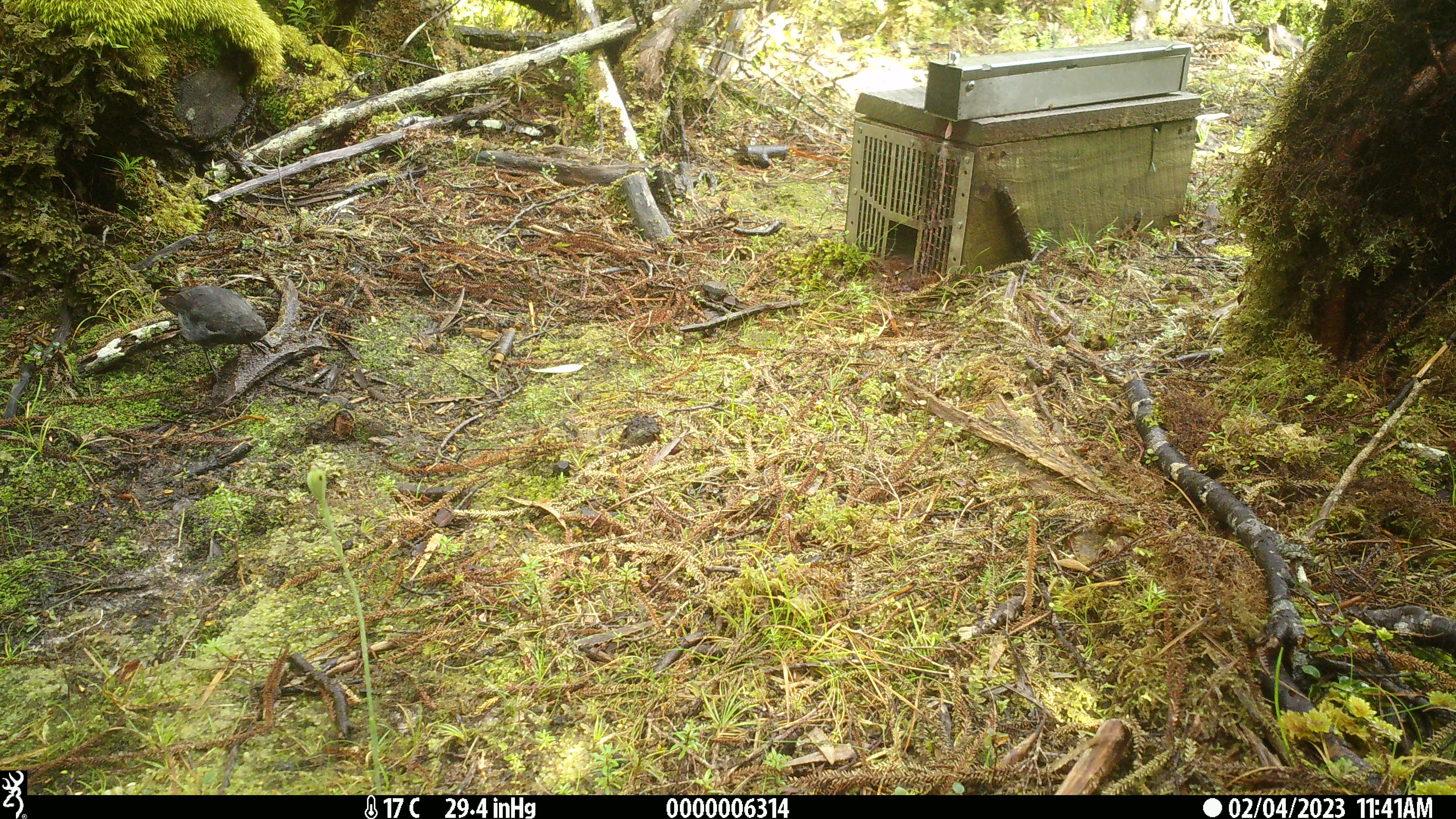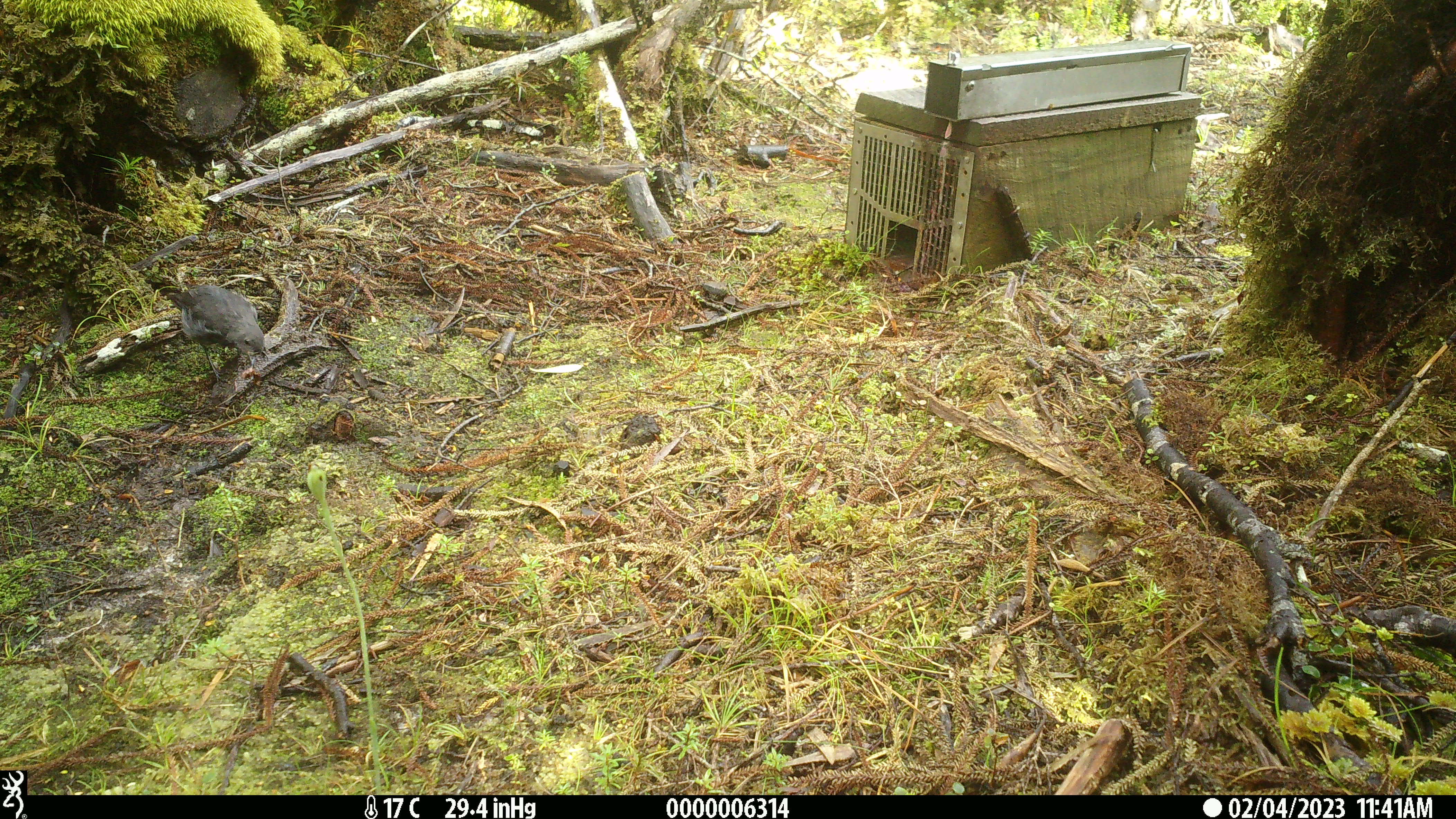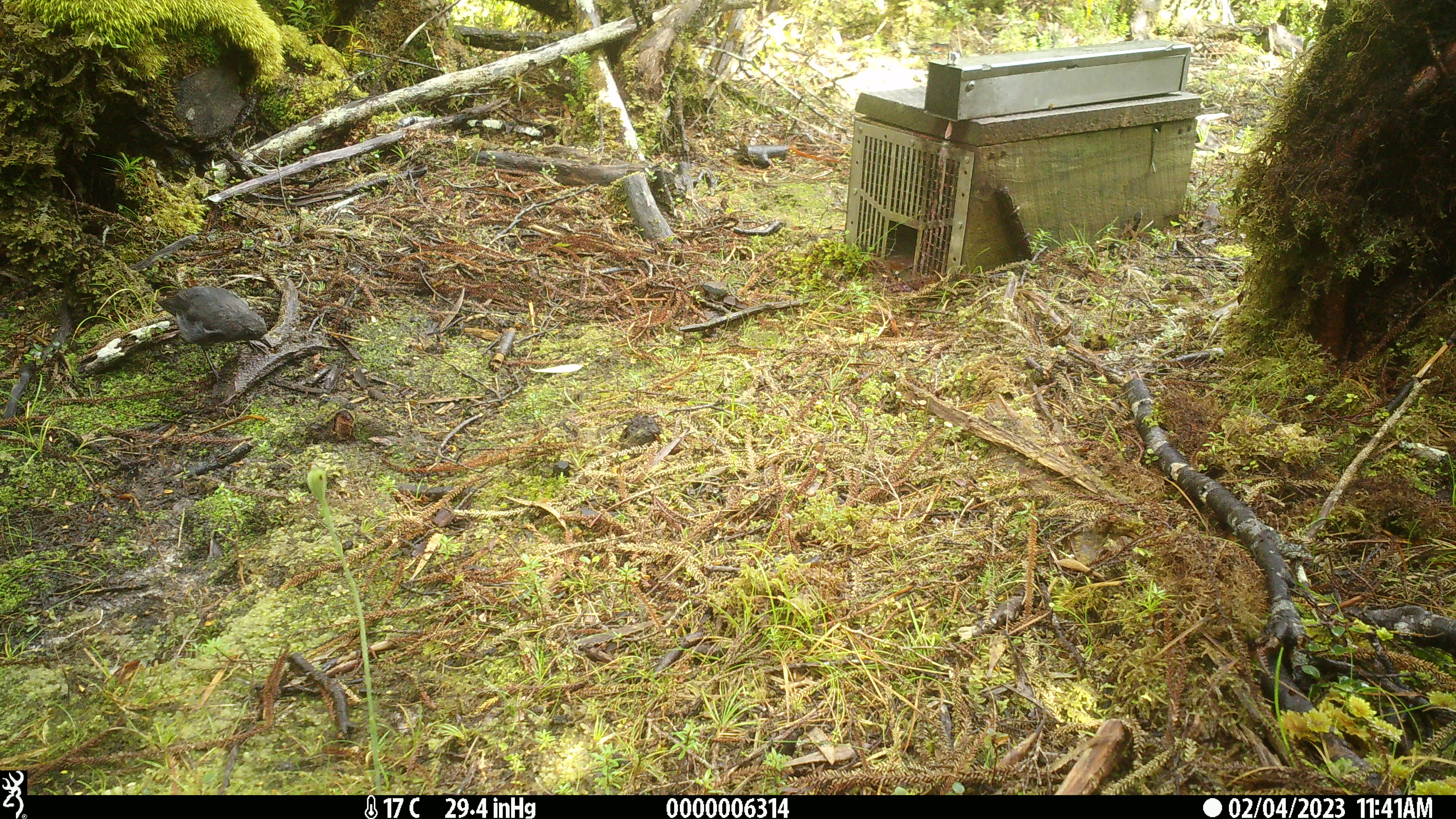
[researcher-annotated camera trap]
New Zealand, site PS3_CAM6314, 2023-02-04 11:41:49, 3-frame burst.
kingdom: Animalia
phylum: Chordata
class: Aves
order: Passeriformes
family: Petroicidae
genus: Petroica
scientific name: Petroica australis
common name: new zealand robin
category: robin